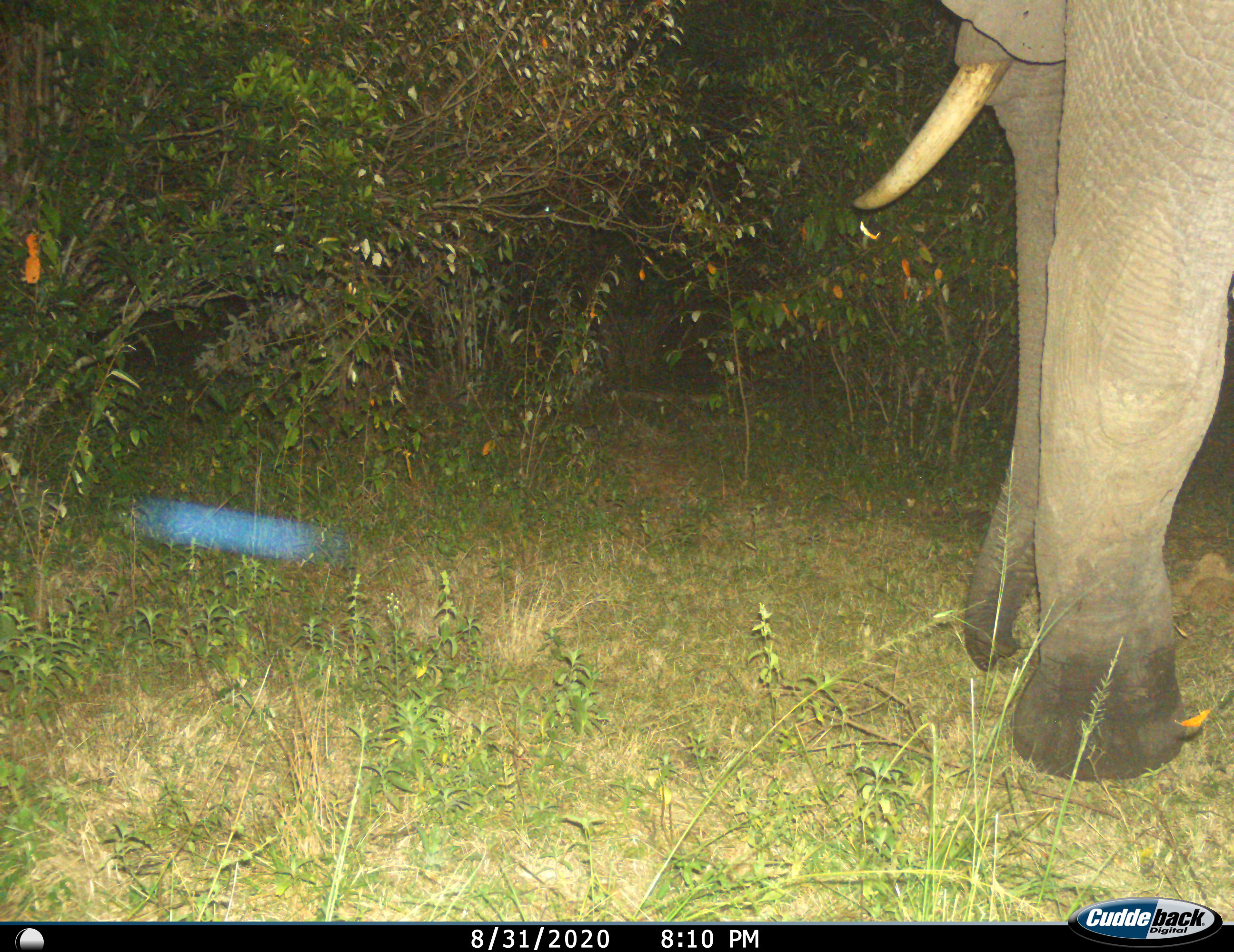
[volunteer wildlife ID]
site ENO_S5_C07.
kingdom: Animalia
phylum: Chordata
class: Mammalia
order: Proboscidea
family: Elephantidae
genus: Loxodonta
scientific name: Loxodonta africana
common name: african bush elephant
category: elephant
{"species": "elephant (african bush elephant) (Loxodonta africana)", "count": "1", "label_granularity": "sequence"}